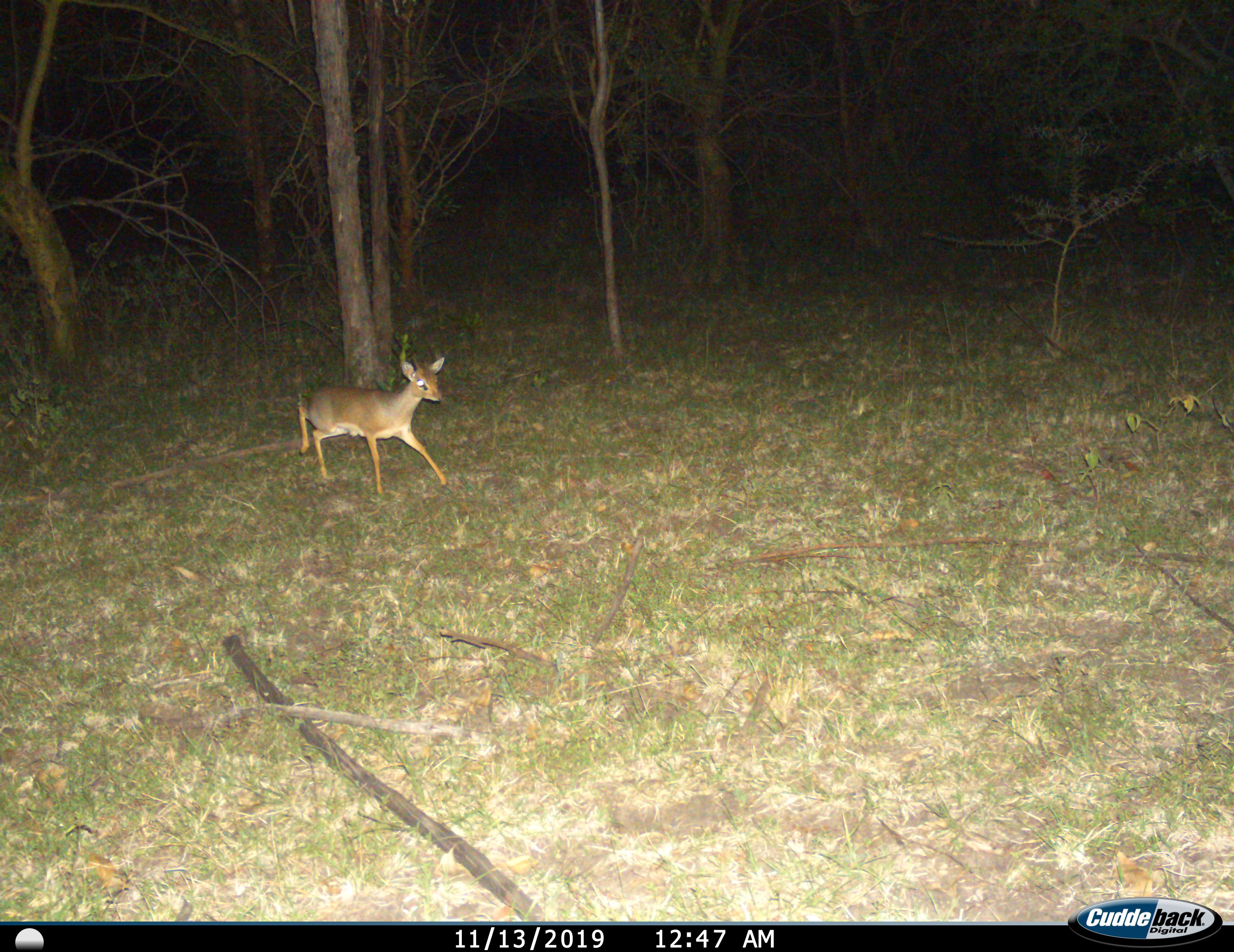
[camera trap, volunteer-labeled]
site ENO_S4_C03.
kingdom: Animalia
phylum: Chordata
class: Mammalia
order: Artiodactyla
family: Bovidae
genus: Madoqua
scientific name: Madoqua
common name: dik-dik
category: dikdik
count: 1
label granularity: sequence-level